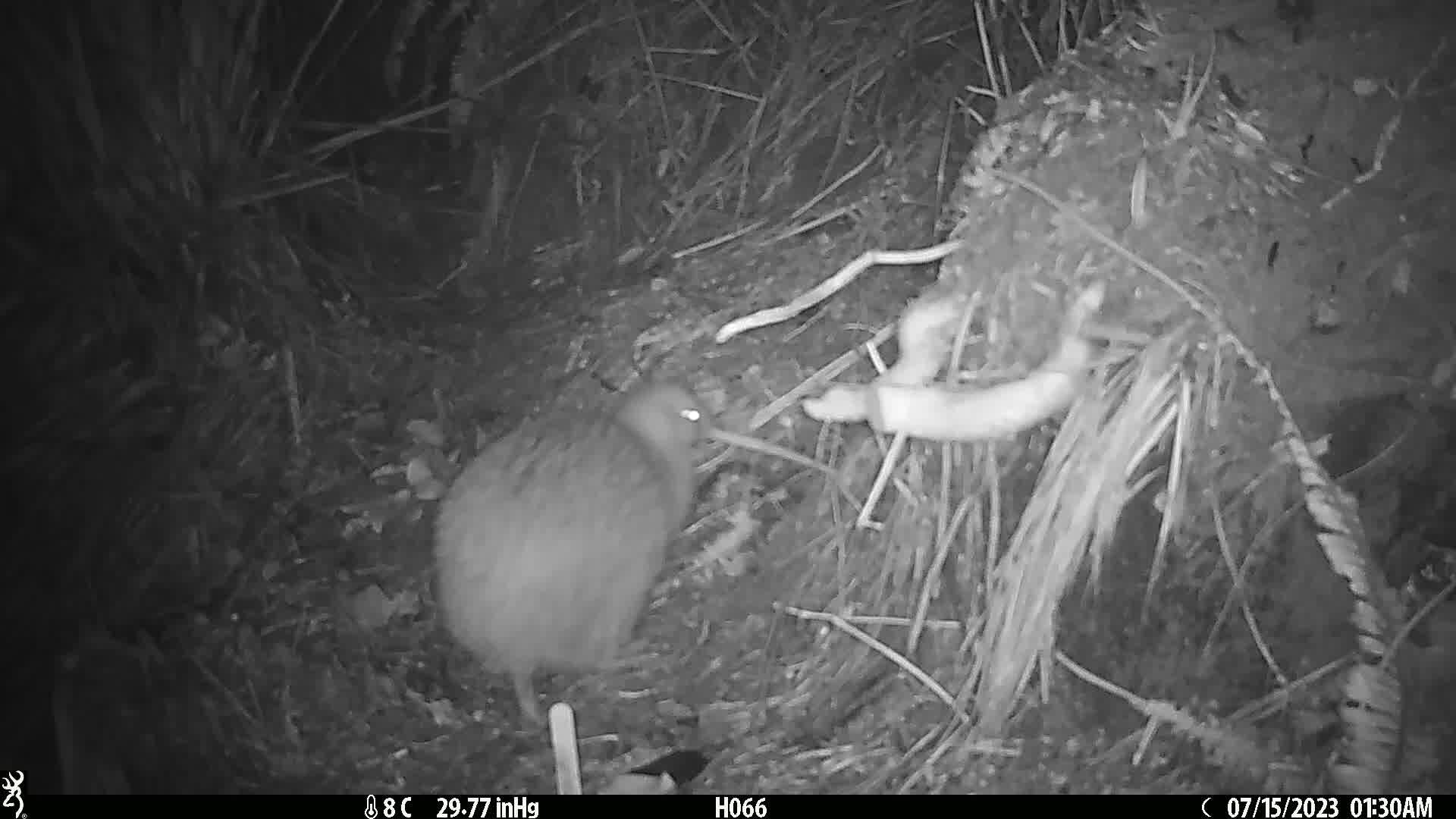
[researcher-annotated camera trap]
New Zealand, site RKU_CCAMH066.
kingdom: Animalia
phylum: Chordata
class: Aves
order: Apterygiformes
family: Apterygidae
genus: Apteryx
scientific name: Apteryx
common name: kiwi